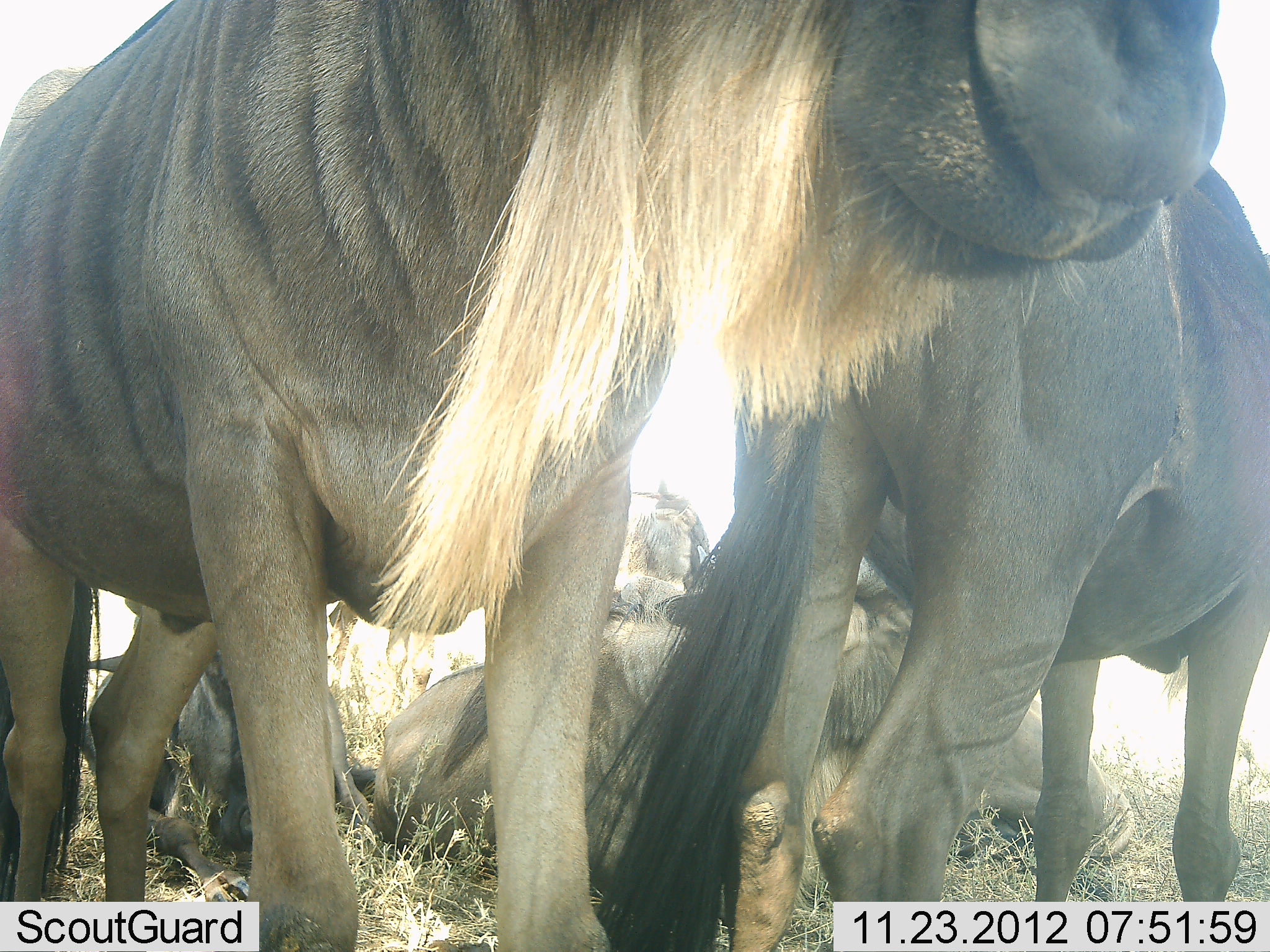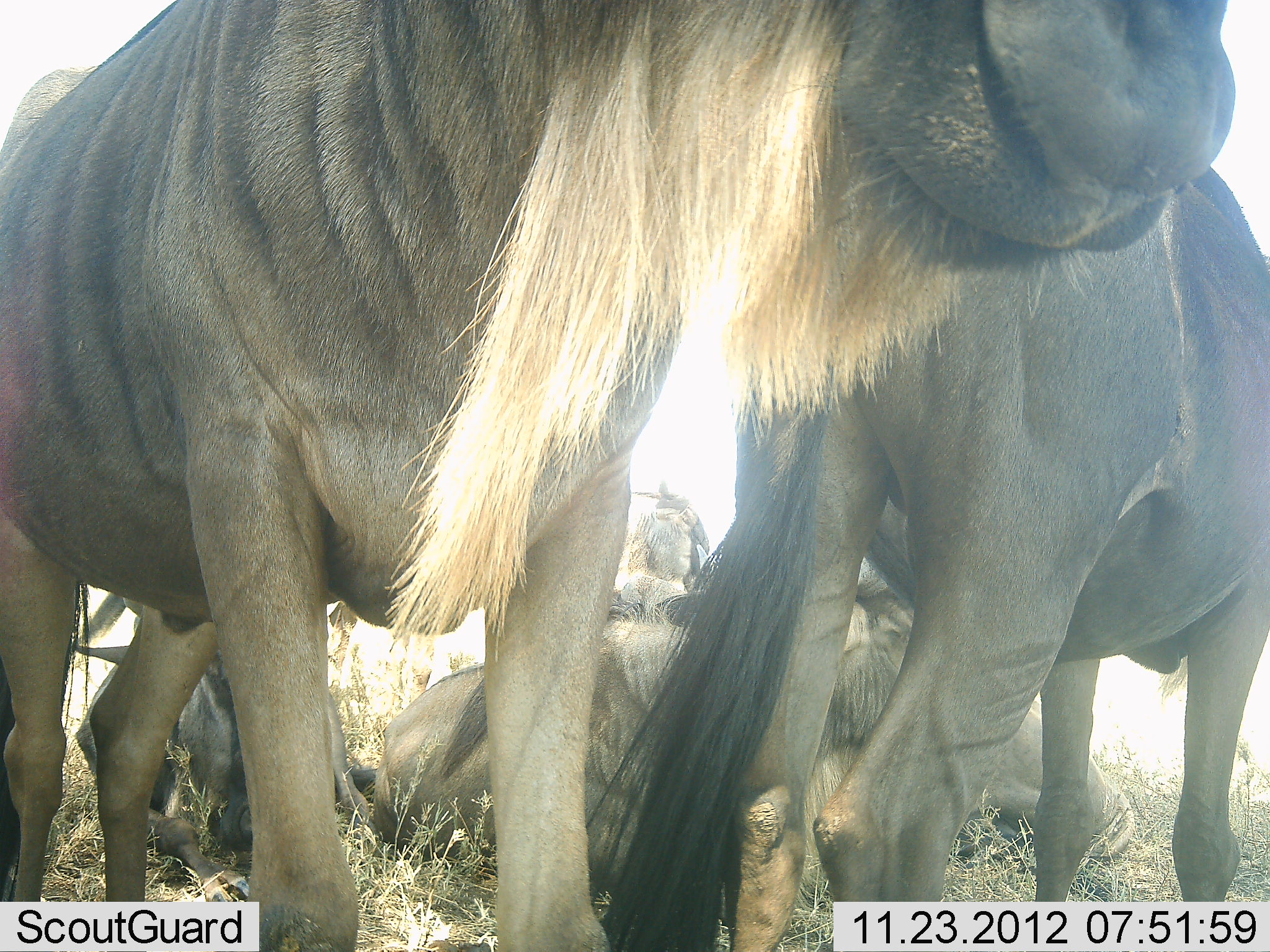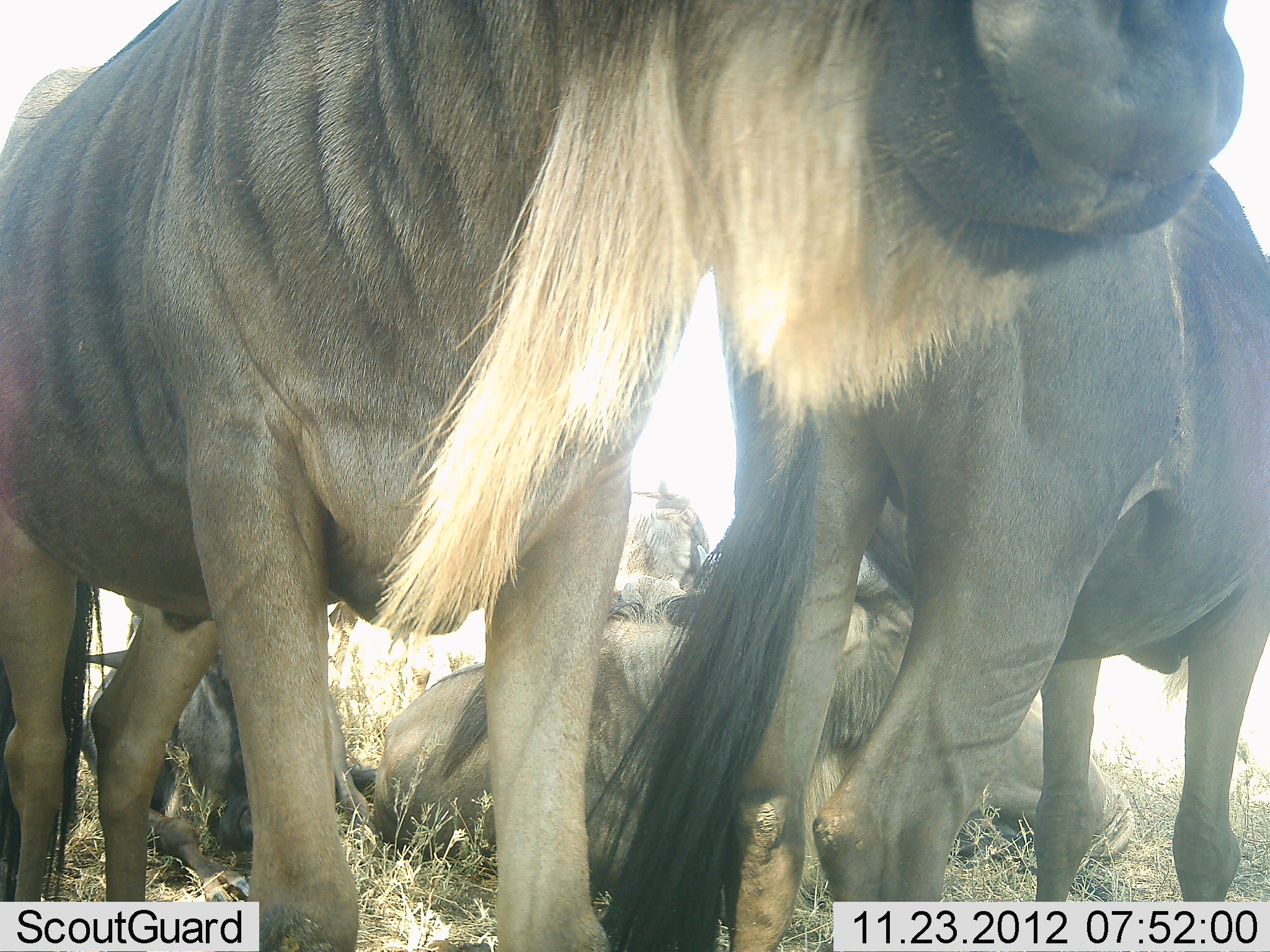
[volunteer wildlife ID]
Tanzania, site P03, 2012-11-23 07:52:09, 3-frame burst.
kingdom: Animalia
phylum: Chordata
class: Mammalia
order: Artiodactyla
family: Bovidae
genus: Connochaetes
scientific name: Connochaetes taurinus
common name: blue wildebeest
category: wildebeest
Wildebeest (blue wildebeest) (Connochaetes taurinus), count 5. Behavior (volunteer vote fractions): standing 90%, resting 100%, moving 0%, interacting 10%. Young present (vote fraction): 0%. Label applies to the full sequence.